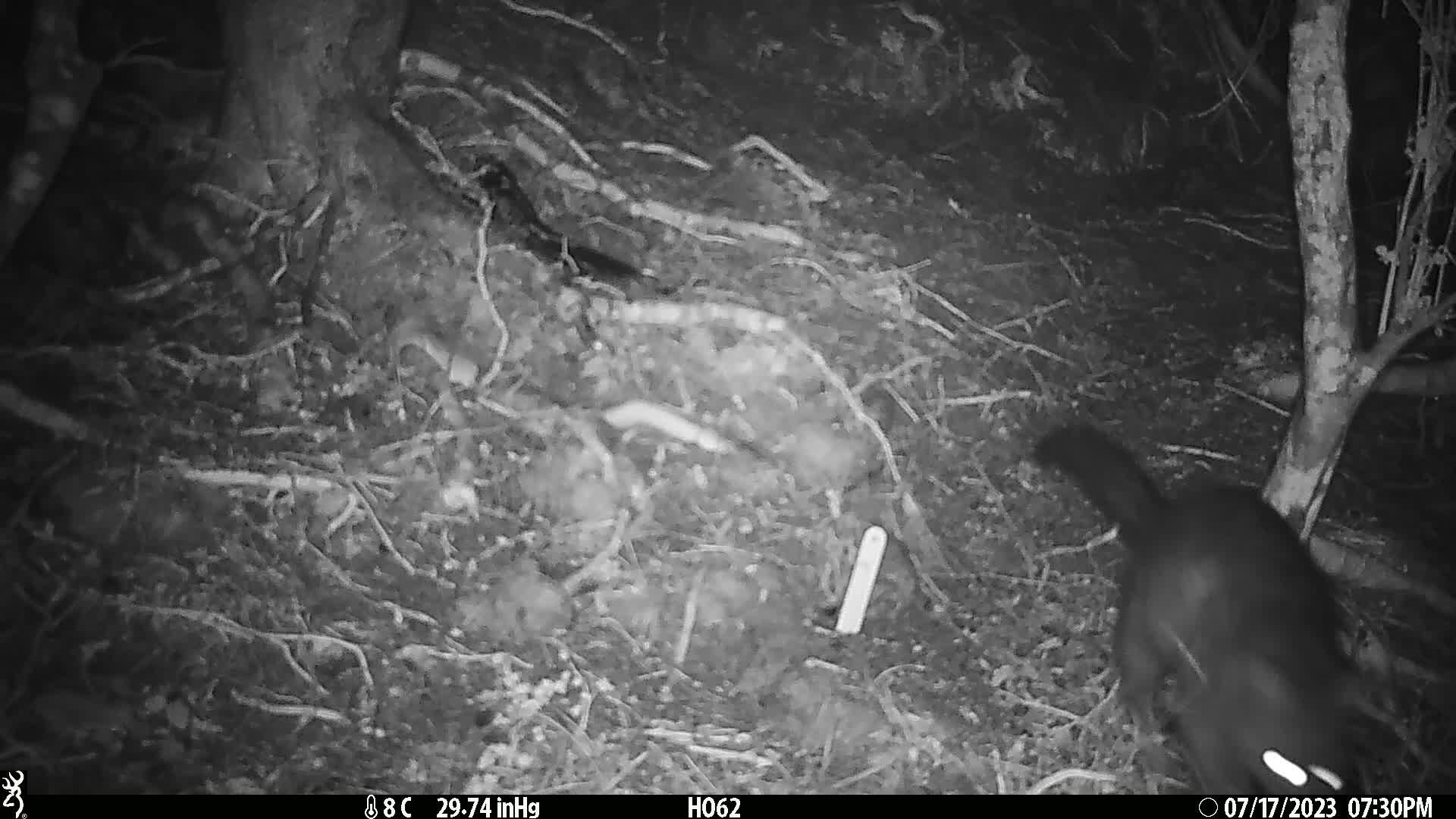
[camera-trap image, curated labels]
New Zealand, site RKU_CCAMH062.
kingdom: Animalia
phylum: Chordata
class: Mammalia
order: Diprotodontia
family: Phalangeridae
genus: Trichosurus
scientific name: Trichosurus vulpecula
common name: common brushtail possum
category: possum